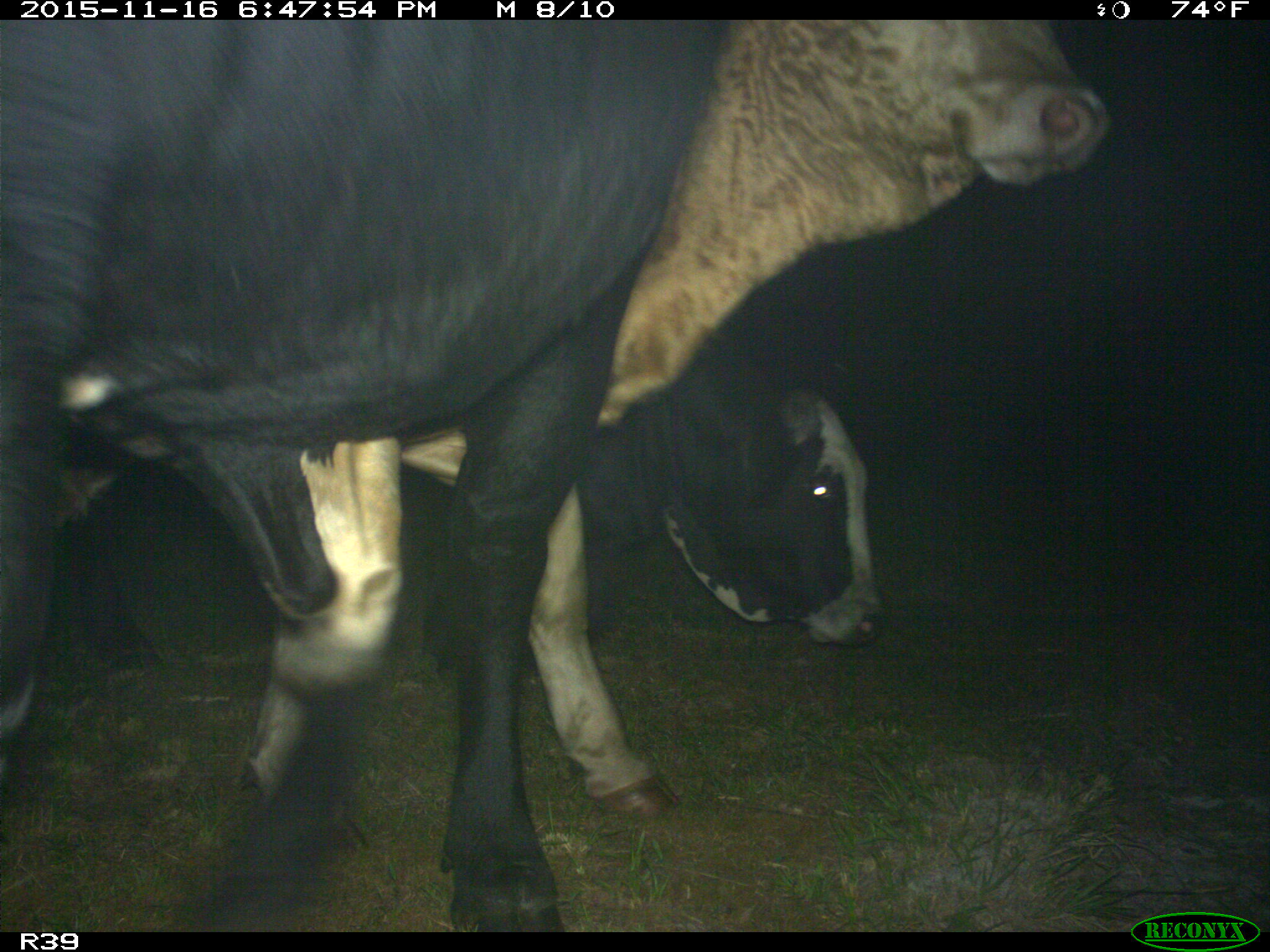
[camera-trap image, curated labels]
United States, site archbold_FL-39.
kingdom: Animalia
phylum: Chordata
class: Mammalia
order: Artiodactyla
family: Bovidae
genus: Bos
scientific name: Bos taurus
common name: domestic cow